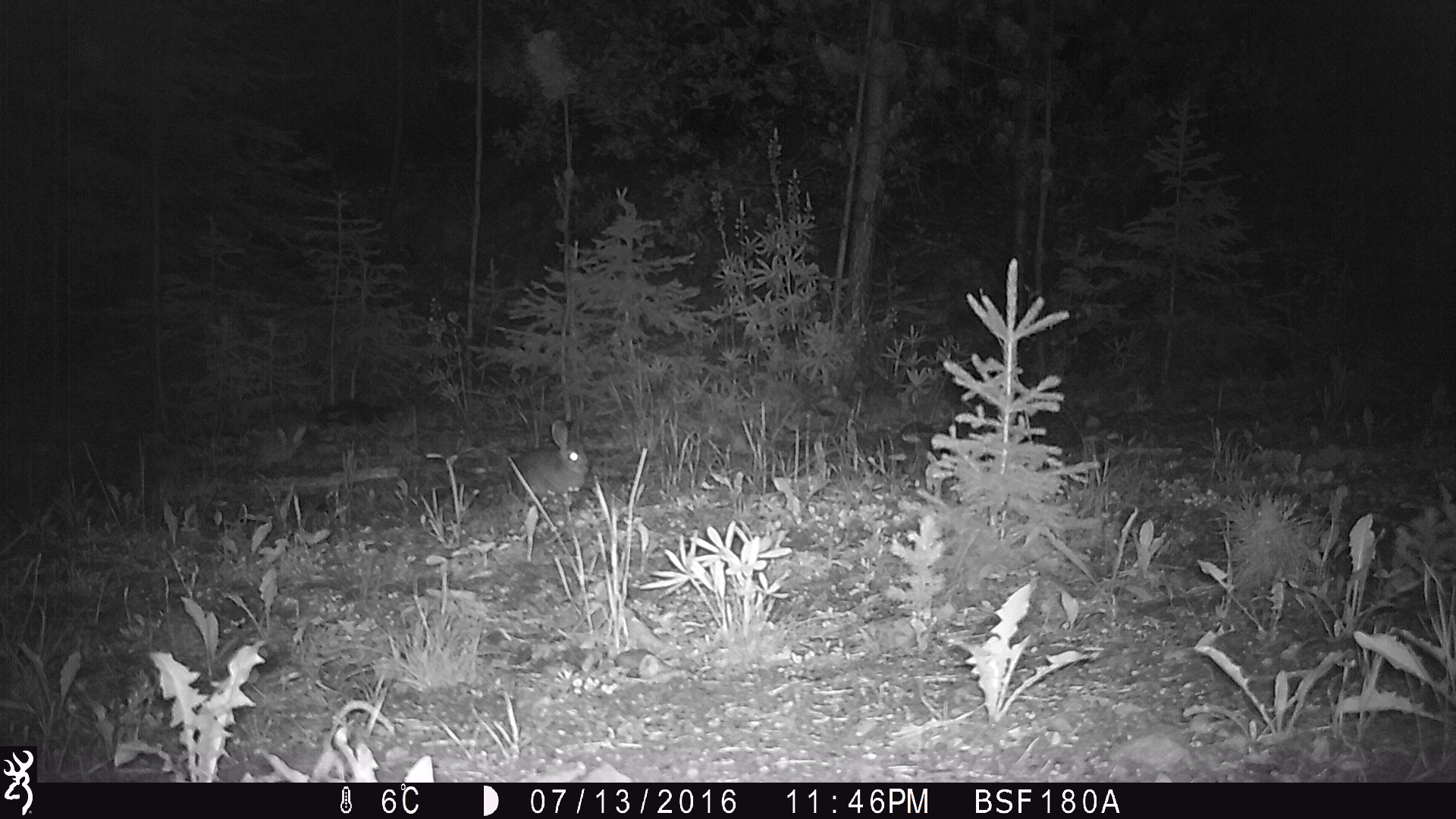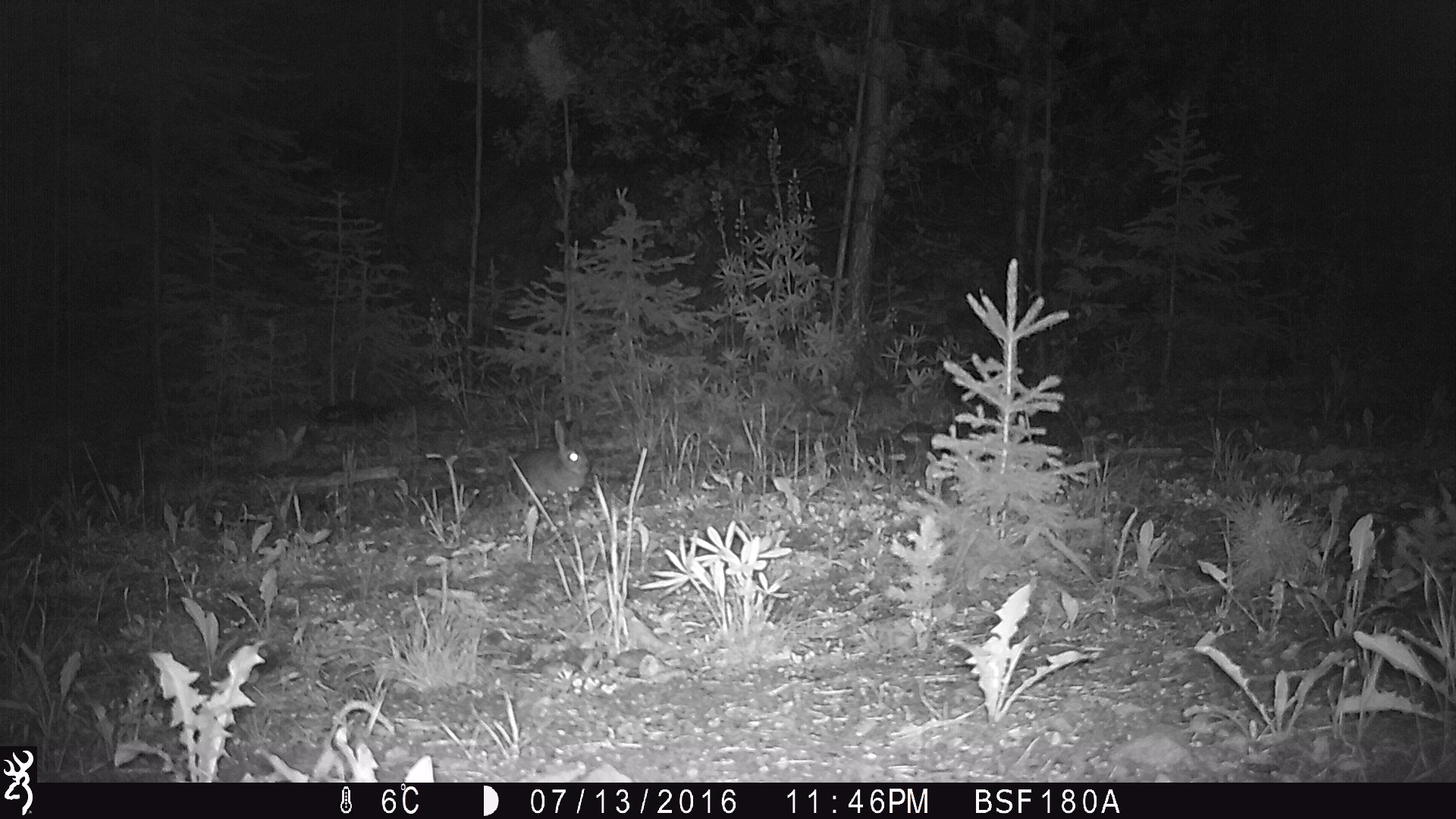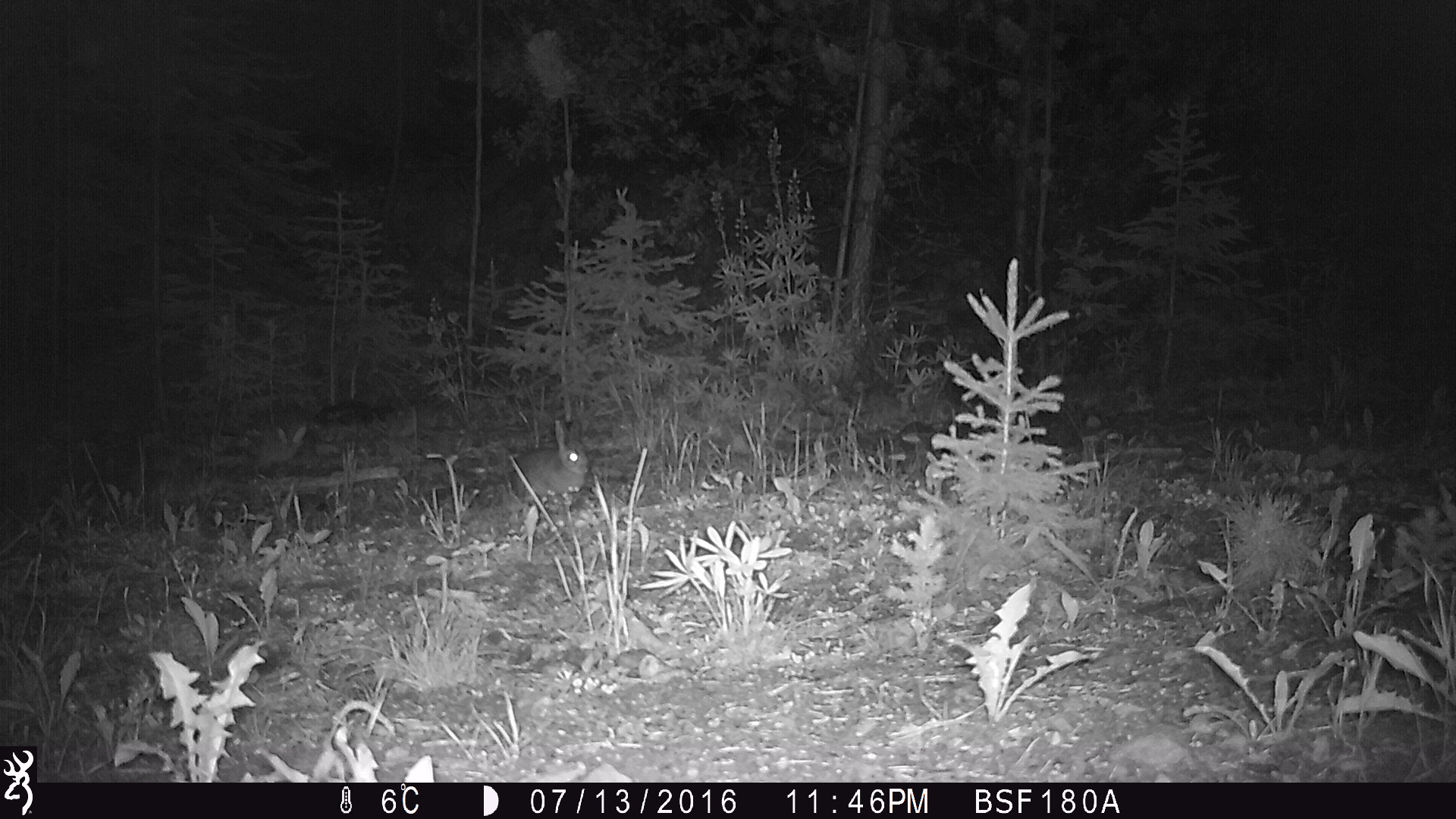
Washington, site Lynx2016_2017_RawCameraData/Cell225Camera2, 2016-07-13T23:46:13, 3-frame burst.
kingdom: Animalia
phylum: Chordata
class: Mammalia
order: Lagomorpha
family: Leporidae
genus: Lepus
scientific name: Lepus americanus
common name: snowshoe hare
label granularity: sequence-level